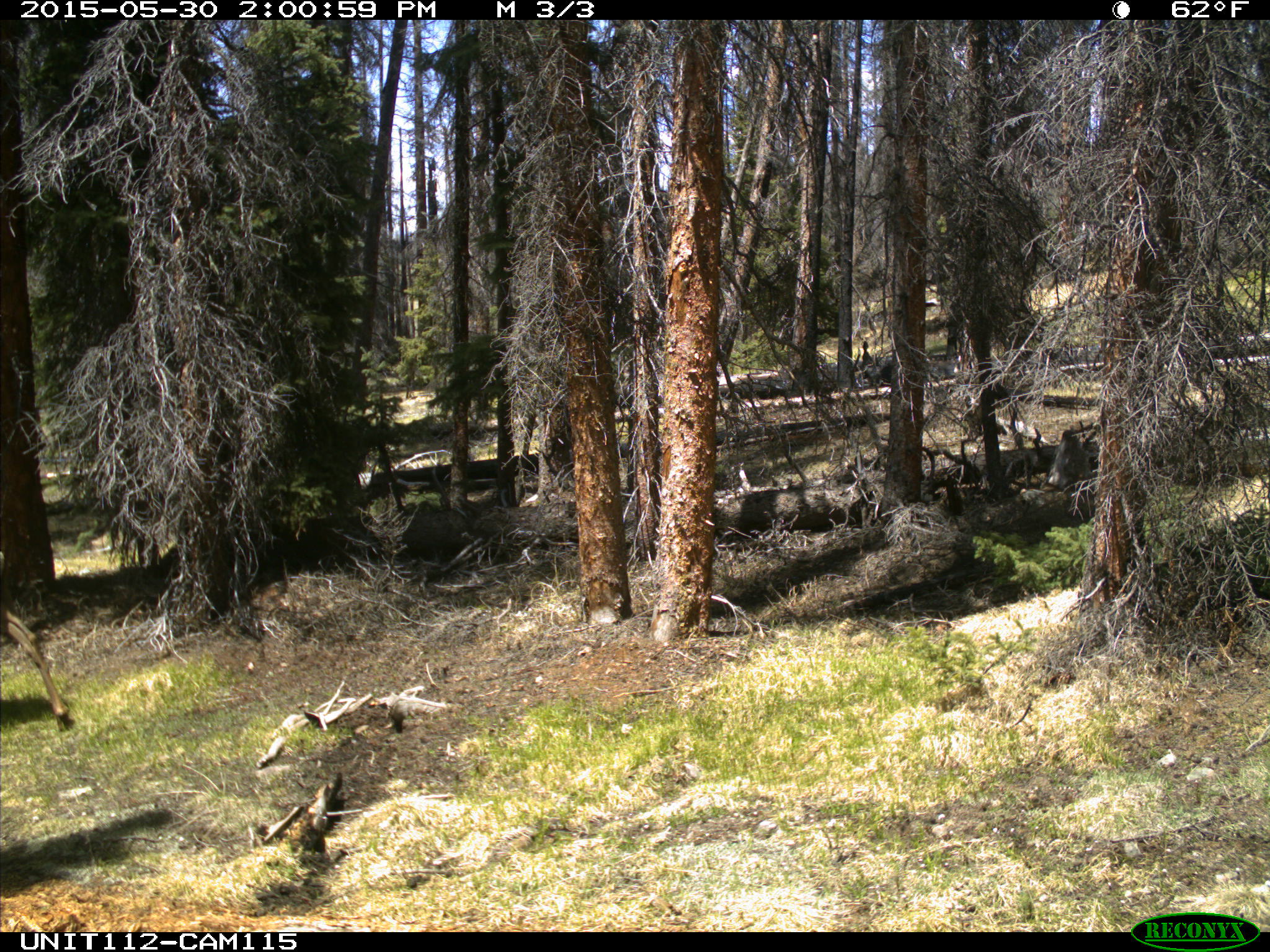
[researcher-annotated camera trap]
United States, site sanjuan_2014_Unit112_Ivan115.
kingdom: Animalia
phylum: Chordata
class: Mammalia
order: Artiodactyla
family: Cervidae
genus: Cervus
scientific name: Cervus elaphus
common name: red deer